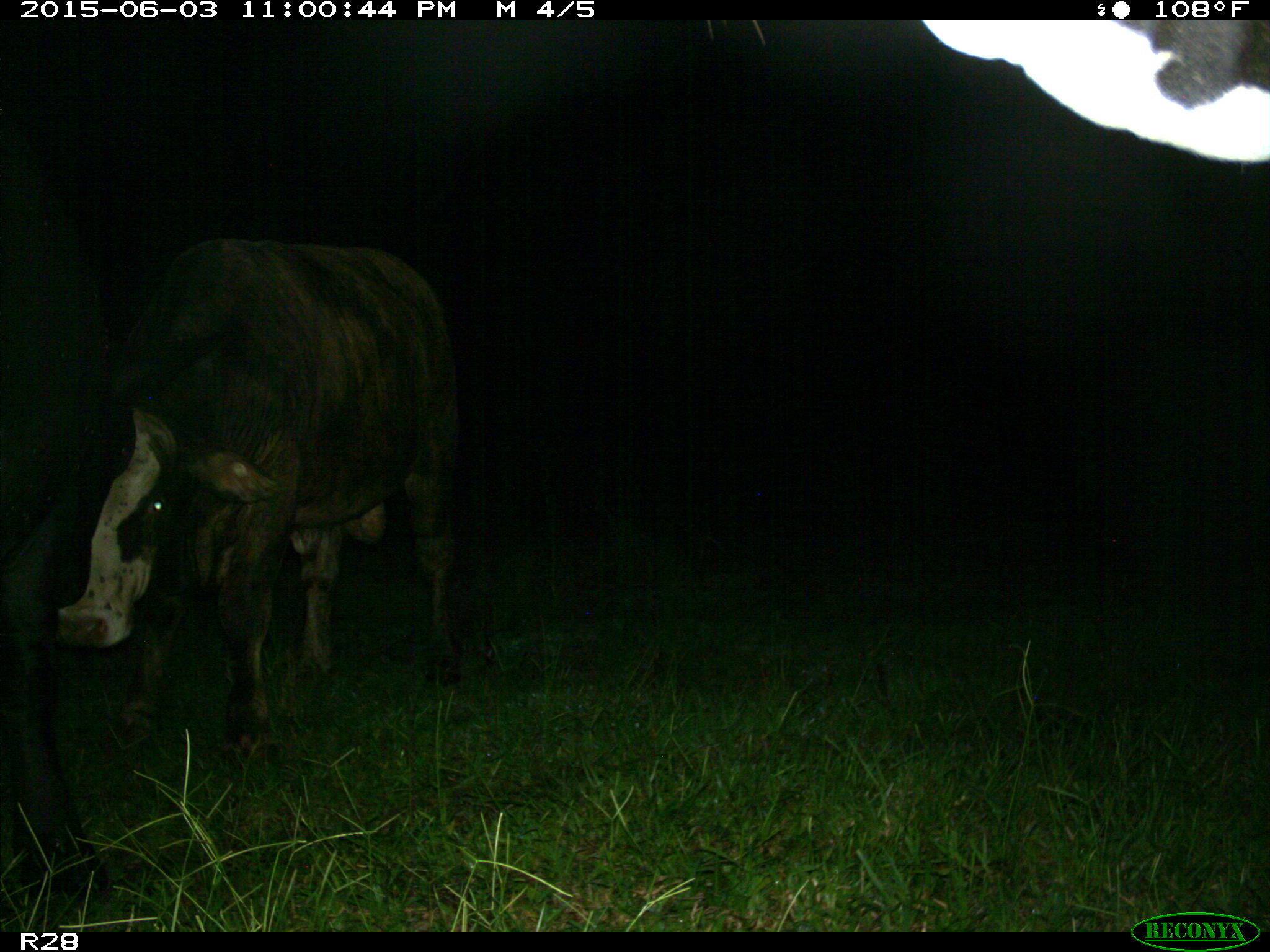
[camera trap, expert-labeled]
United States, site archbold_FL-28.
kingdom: Animalia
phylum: Chordata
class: Mammalia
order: Artiodactyla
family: Bovidae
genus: Bos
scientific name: Bos taurus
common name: domestic cow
Bos taurus (domestic cow).